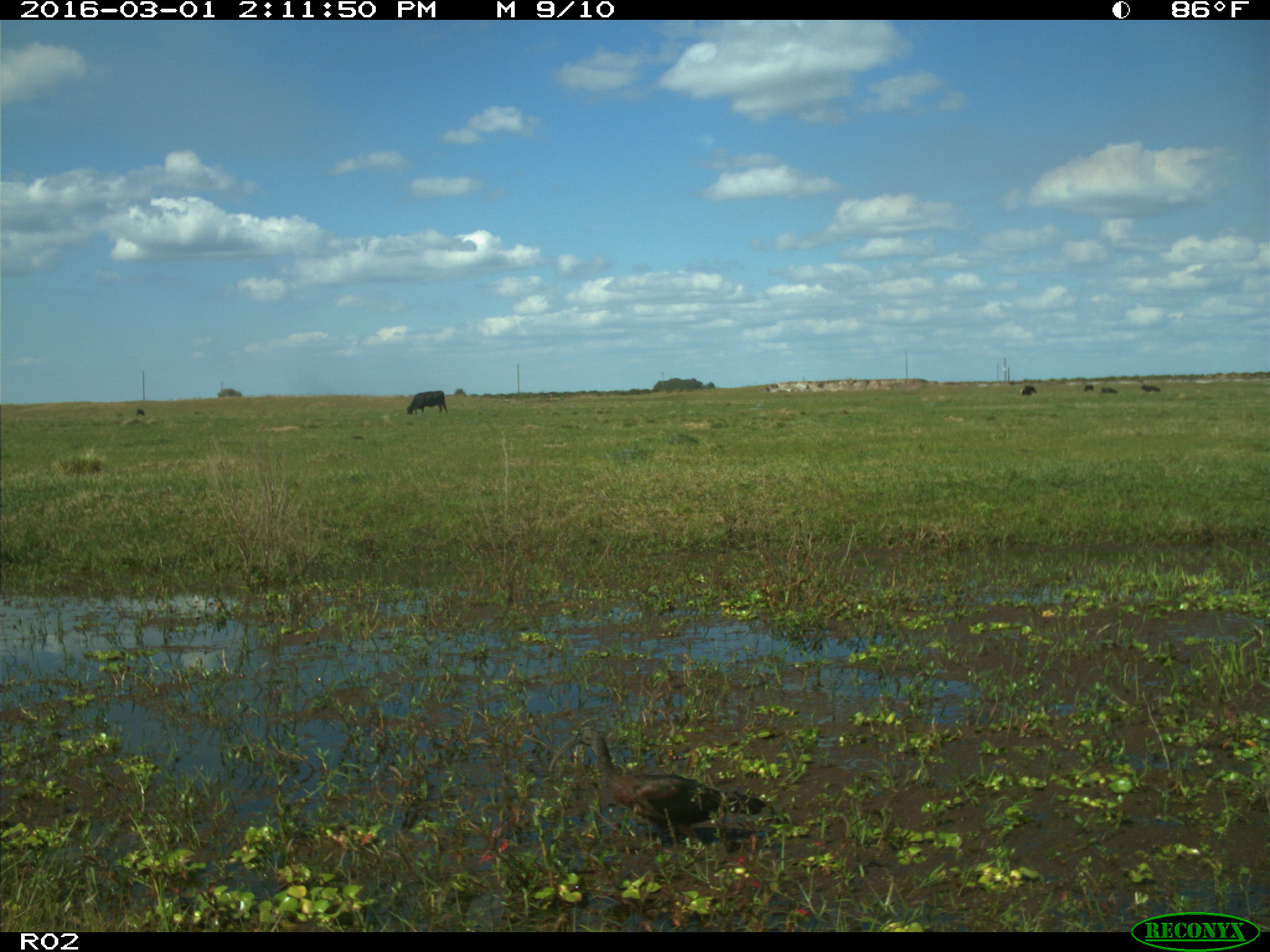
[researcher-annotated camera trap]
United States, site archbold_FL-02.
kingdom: Animalia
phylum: Chordata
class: Mammalia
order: Artiodactyla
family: Bovidae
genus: Bos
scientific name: Bos taurus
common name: domestic cow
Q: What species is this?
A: Bos taurus (domestic cow).